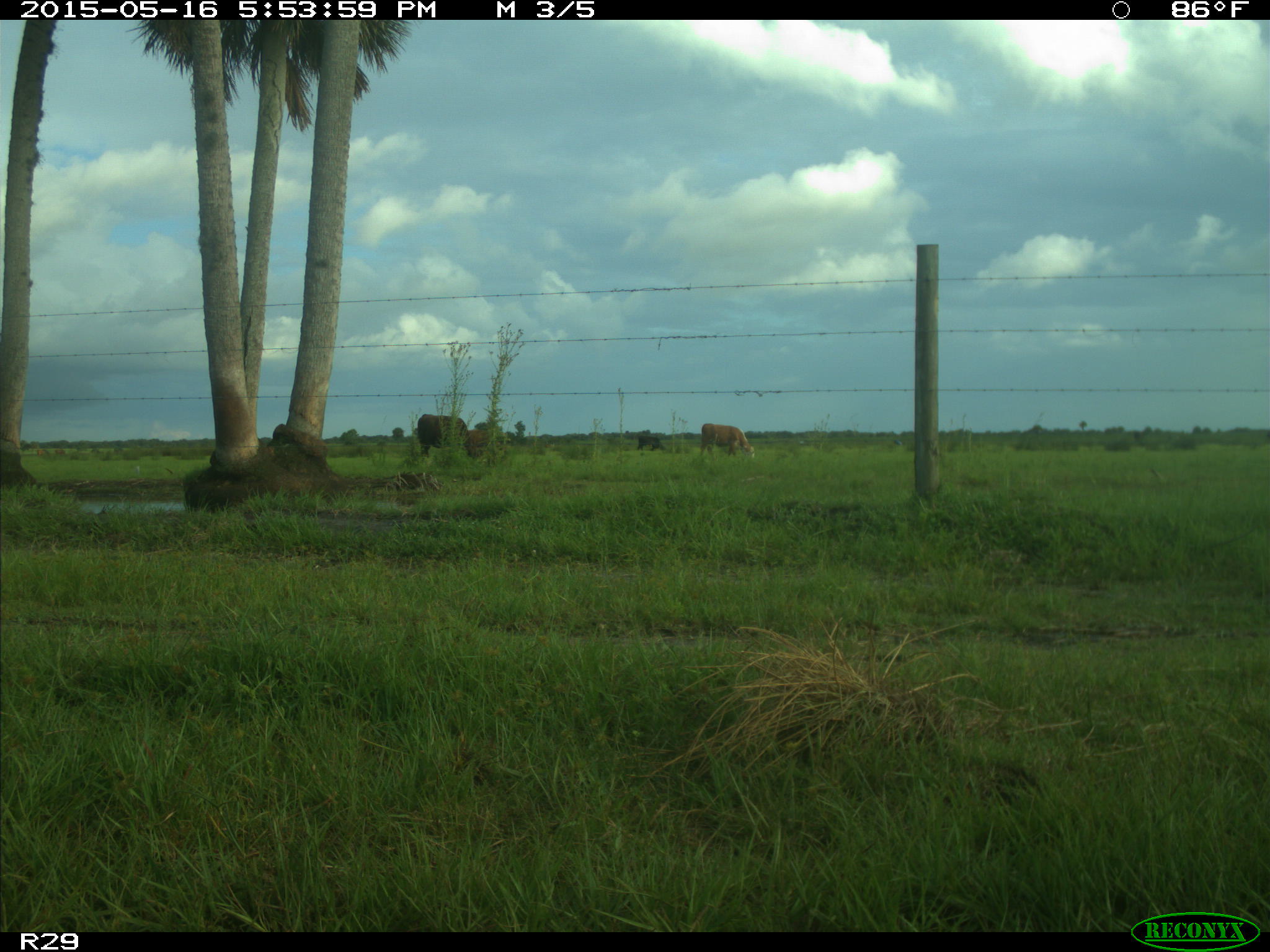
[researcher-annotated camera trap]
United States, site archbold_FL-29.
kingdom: Animalia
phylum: Chordata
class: Mammalia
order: Artiodactyla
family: Bovidae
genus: Bos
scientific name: Bos taurus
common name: domestic cow